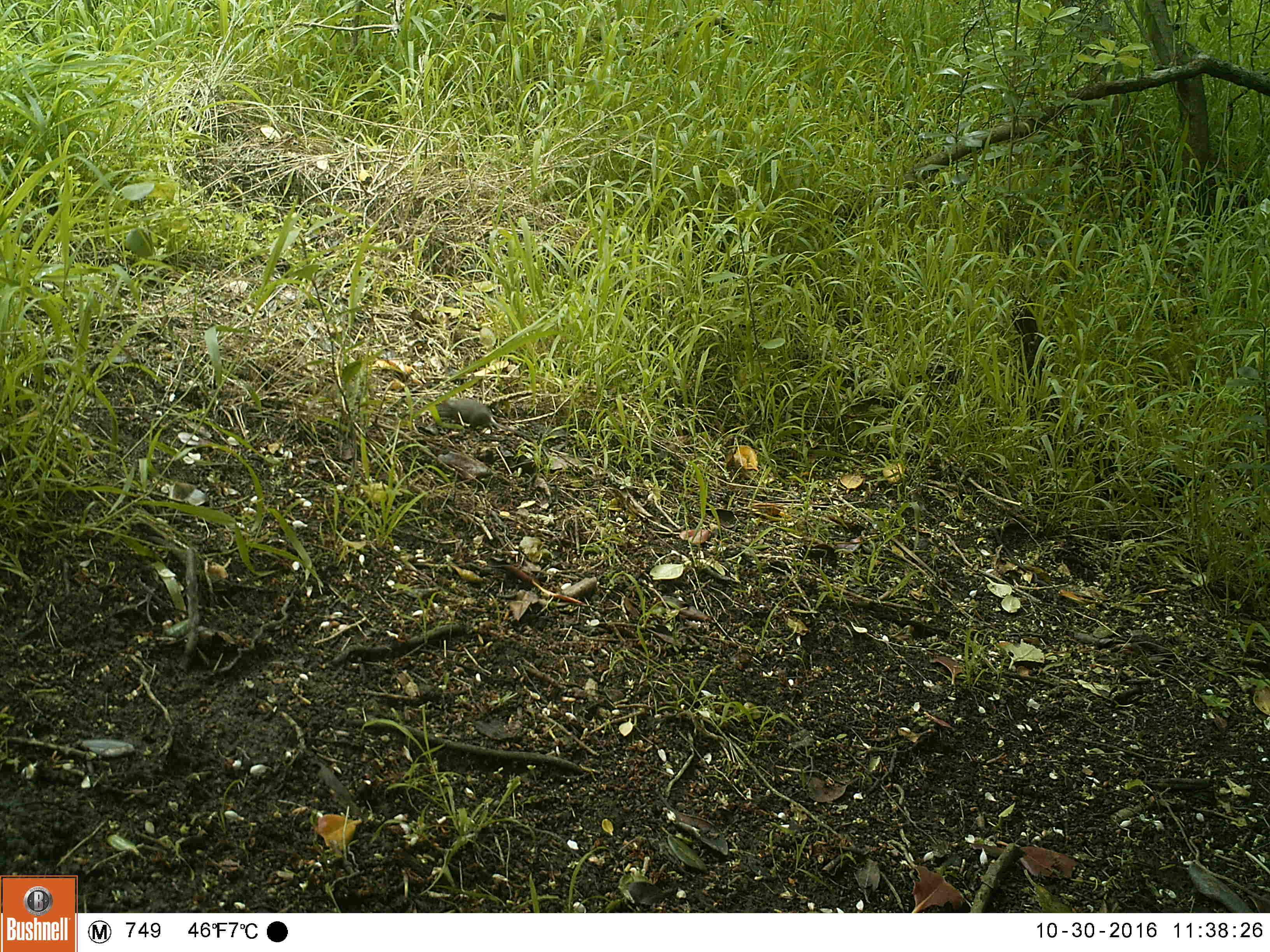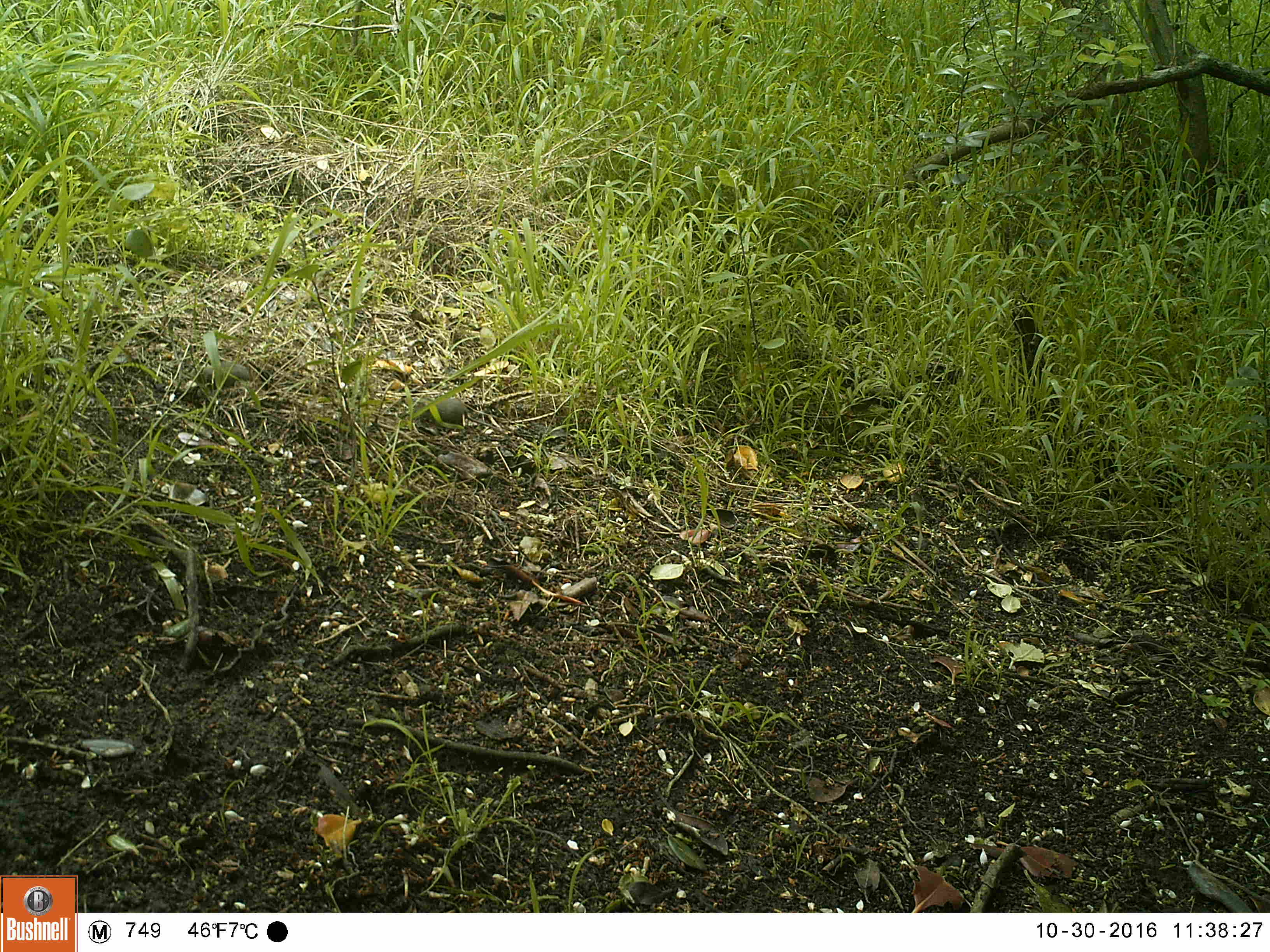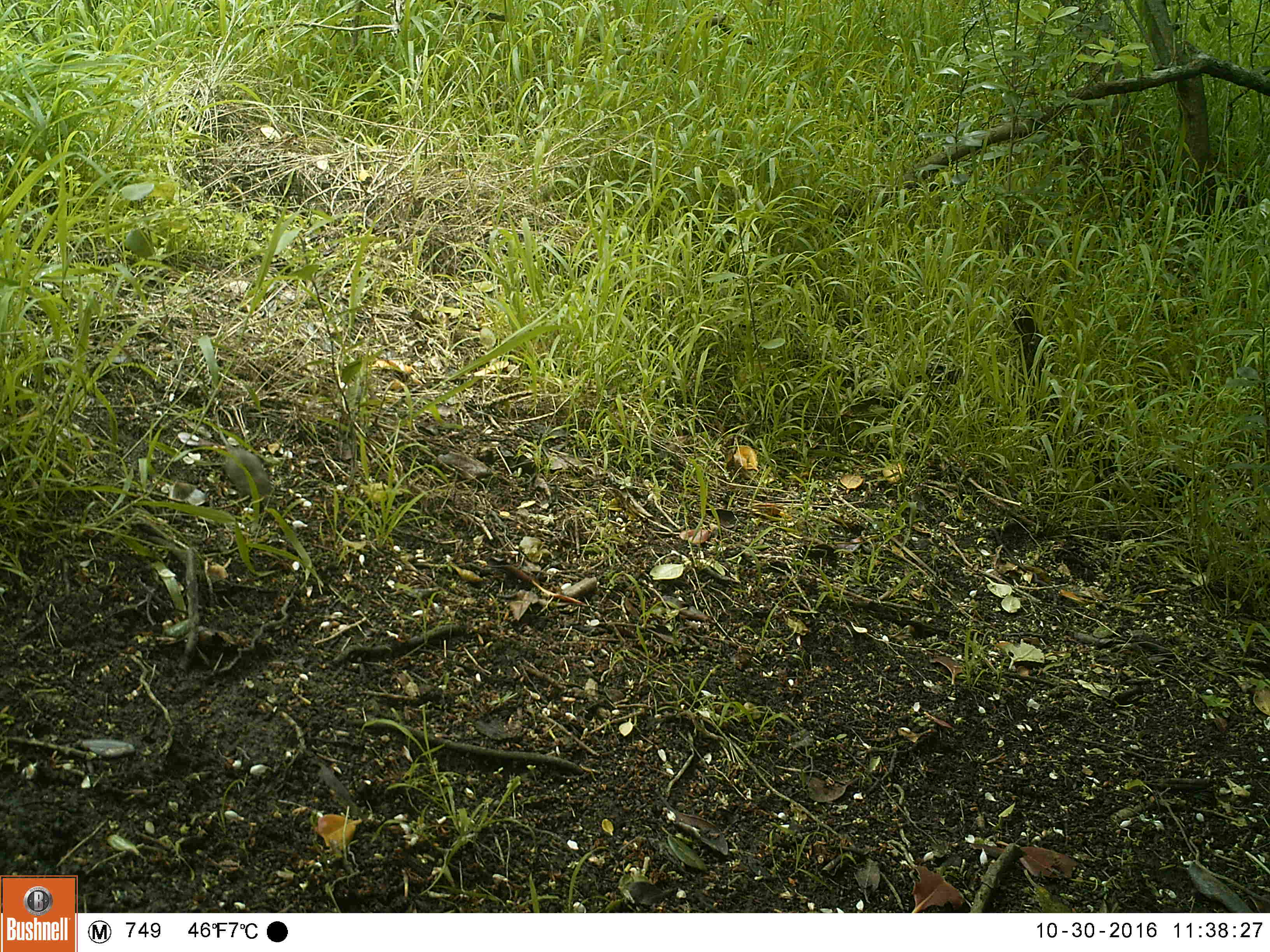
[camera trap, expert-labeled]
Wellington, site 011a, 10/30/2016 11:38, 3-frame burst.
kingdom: Animalia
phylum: Chordata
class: Mammalia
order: Rodentia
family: Muridae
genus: Mus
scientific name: Mus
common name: mouse